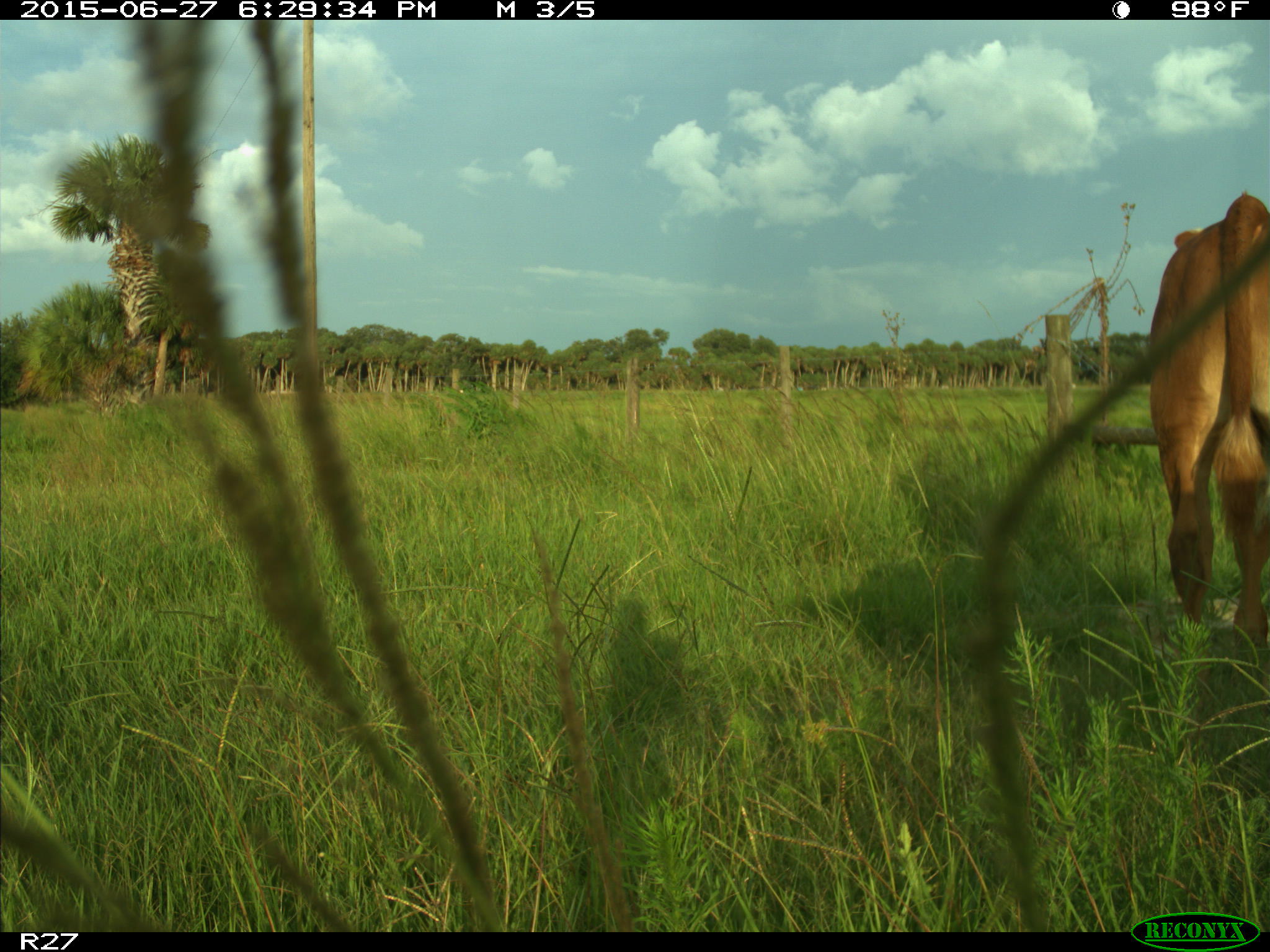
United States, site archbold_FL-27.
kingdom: Animalia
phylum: Chordata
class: Mammalia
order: Artiodactyla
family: Bovidae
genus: Bos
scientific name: Bos taurus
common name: domestic cow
Bos taurus (domestic cow).